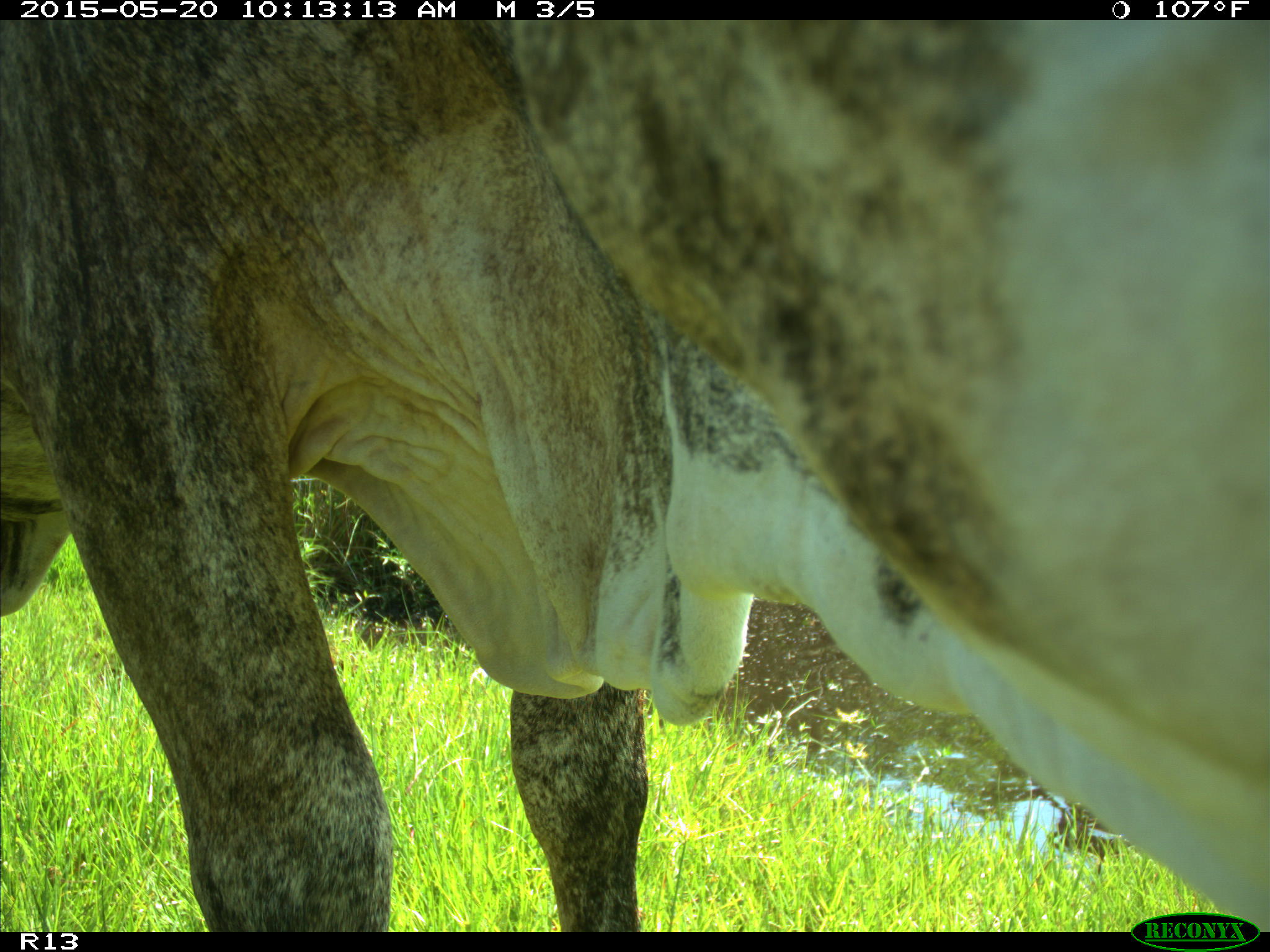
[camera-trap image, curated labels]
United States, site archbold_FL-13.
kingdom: Animalia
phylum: Chordata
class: Mammalia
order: Artiodactyla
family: Bovidae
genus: Bos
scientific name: Bos taurus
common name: domestic cow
Bos taurus (domestic cow).